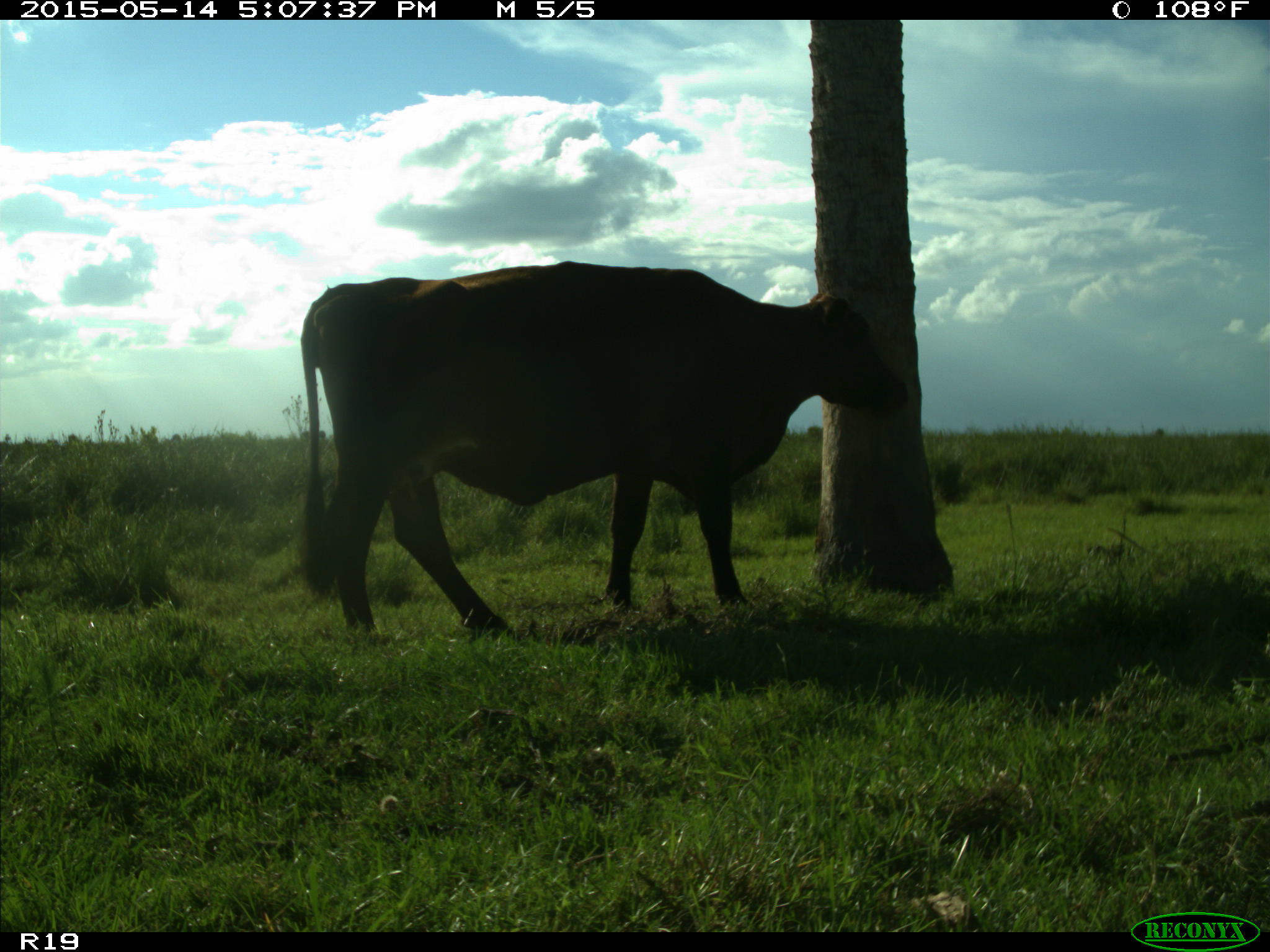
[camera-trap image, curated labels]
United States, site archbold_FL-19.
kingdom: Animalia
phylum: Chordata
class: Mammalia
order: Artiodactyla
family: Bovidae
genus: Bos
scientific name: Bos taurus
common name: domestic cow